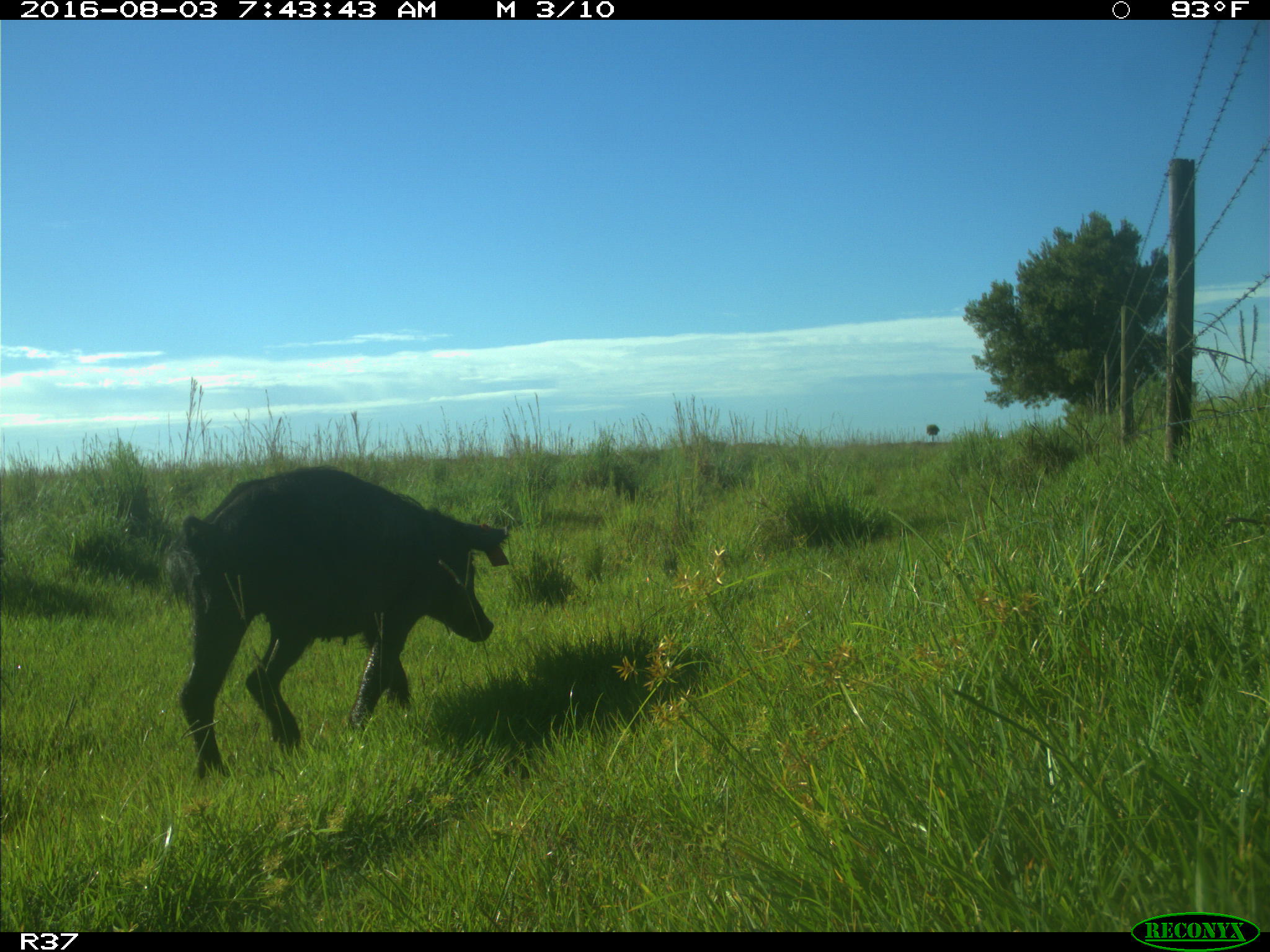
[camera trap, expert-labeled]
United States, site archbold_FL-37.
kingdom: Animalia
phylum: Chordata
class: Mammalia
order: Artiodactyla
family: Suidae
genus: Sus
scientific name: Sus scrofa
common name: wild boar